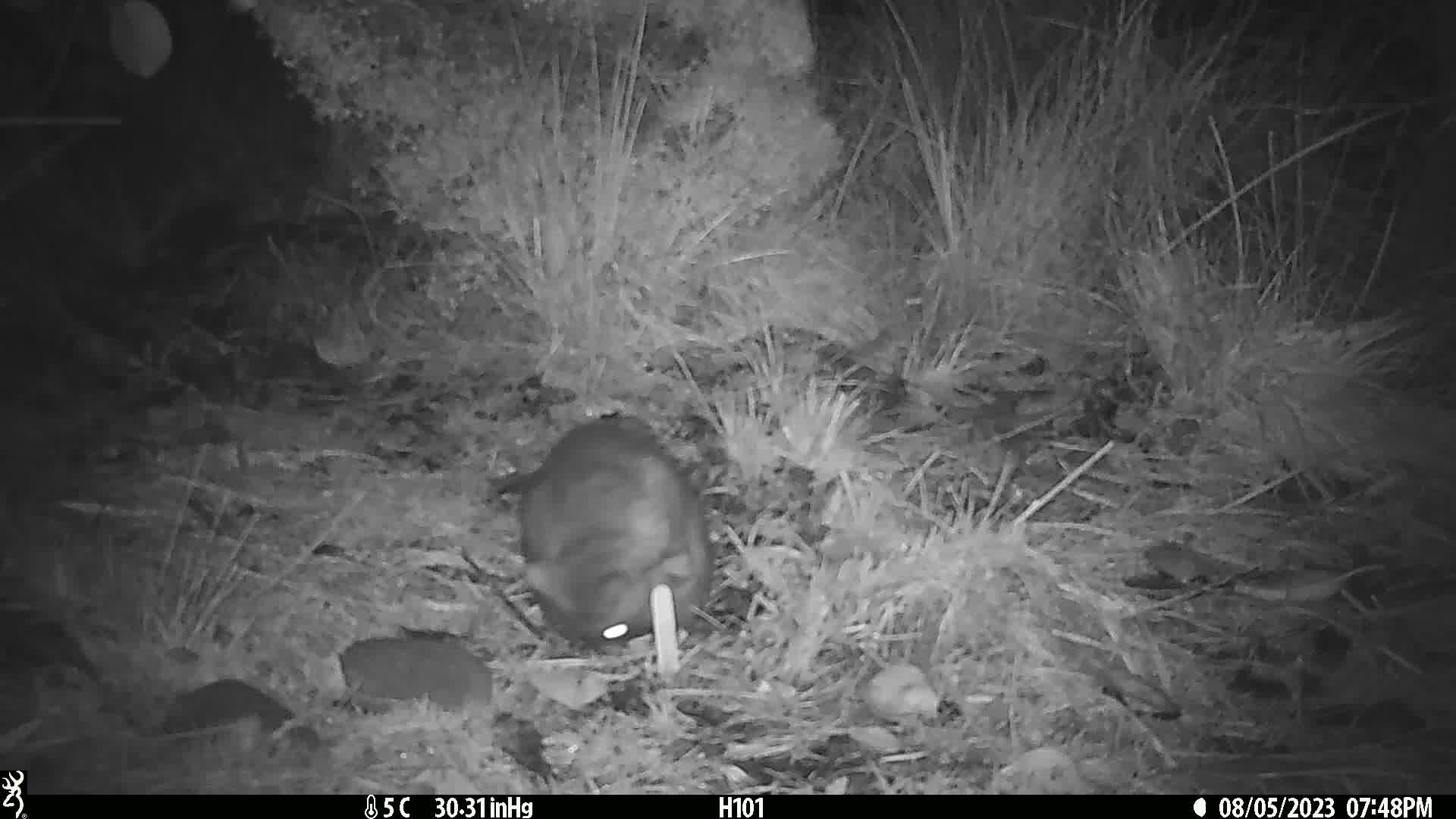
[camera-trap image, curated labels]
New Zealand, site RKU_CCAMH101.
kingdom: Animalia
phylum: Chordata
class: Mammalia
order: Diprotodontia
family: Phalangeridae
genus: Trichosurus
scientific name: Trichosurus vulpecula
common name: common brushtail possum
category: possum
Possum (common brushtail possum) (Trichosurus vulpecula).